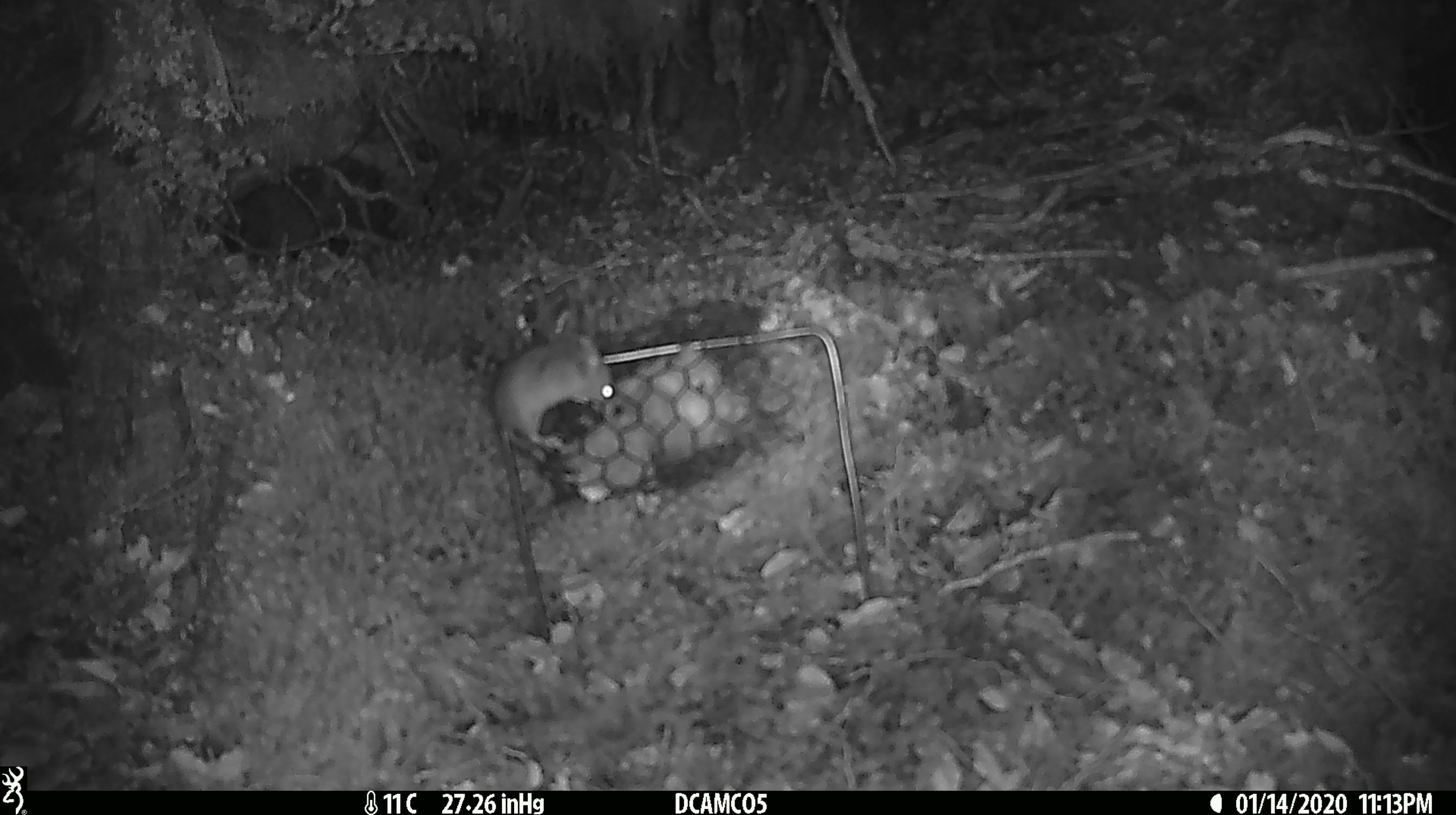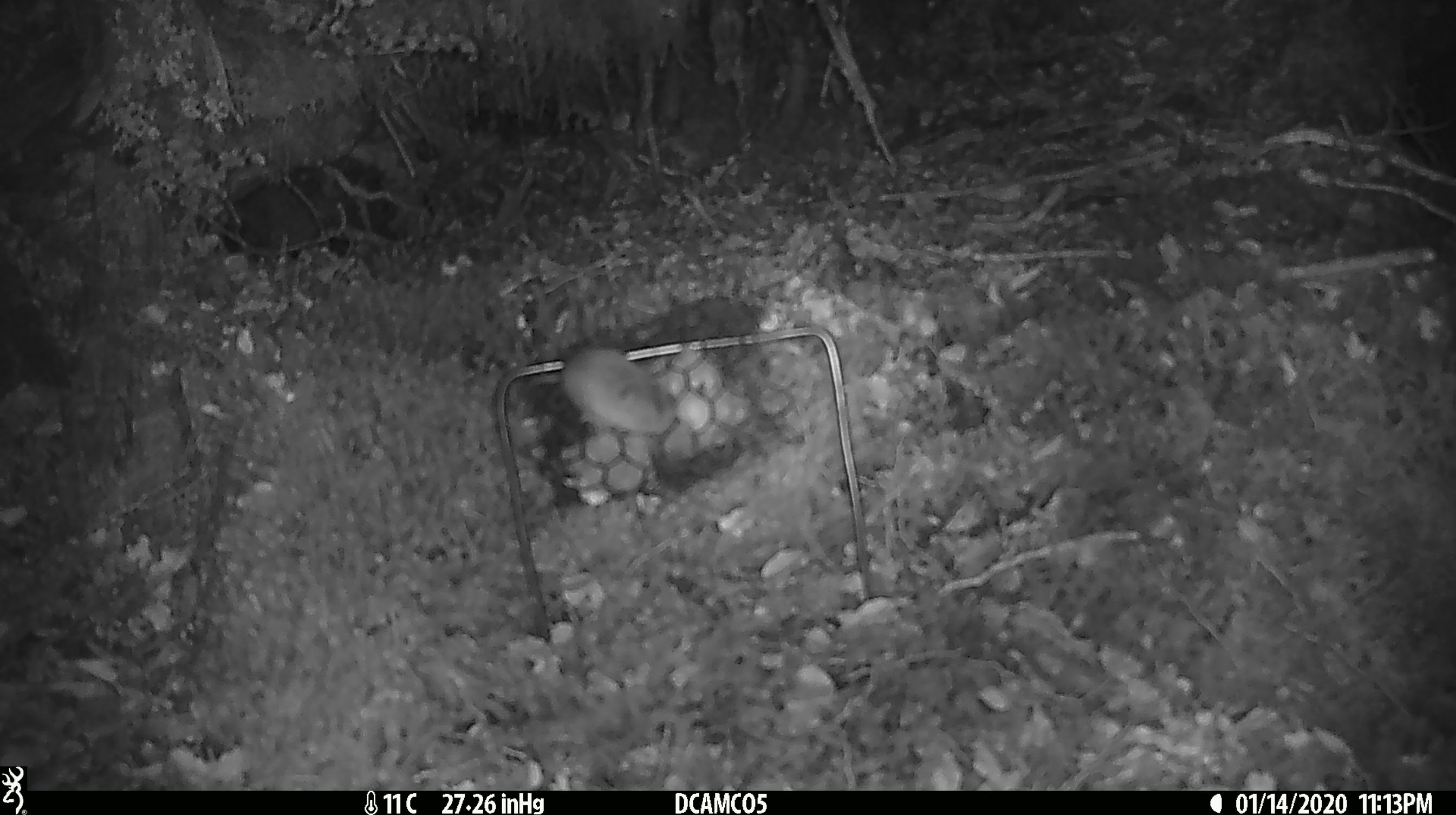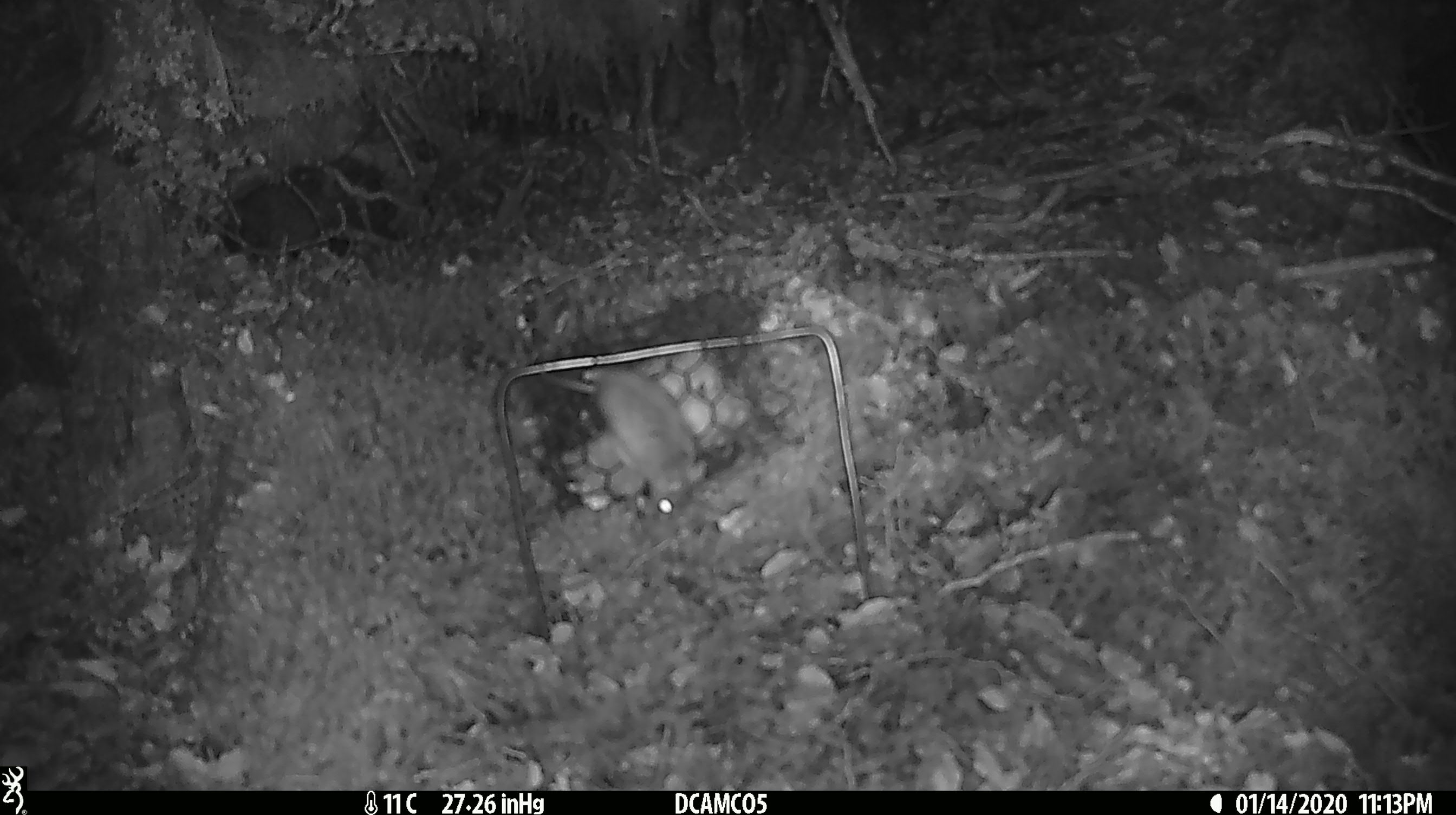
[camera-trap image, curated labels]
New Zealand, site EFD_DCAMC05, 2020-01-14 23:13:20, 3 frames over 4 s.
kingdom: Animalia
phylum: Chordata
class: Mammalia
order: Rodentia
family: Muridae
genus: Mus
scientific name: Mus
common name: mouse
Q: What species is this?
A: Mouse (Mus).